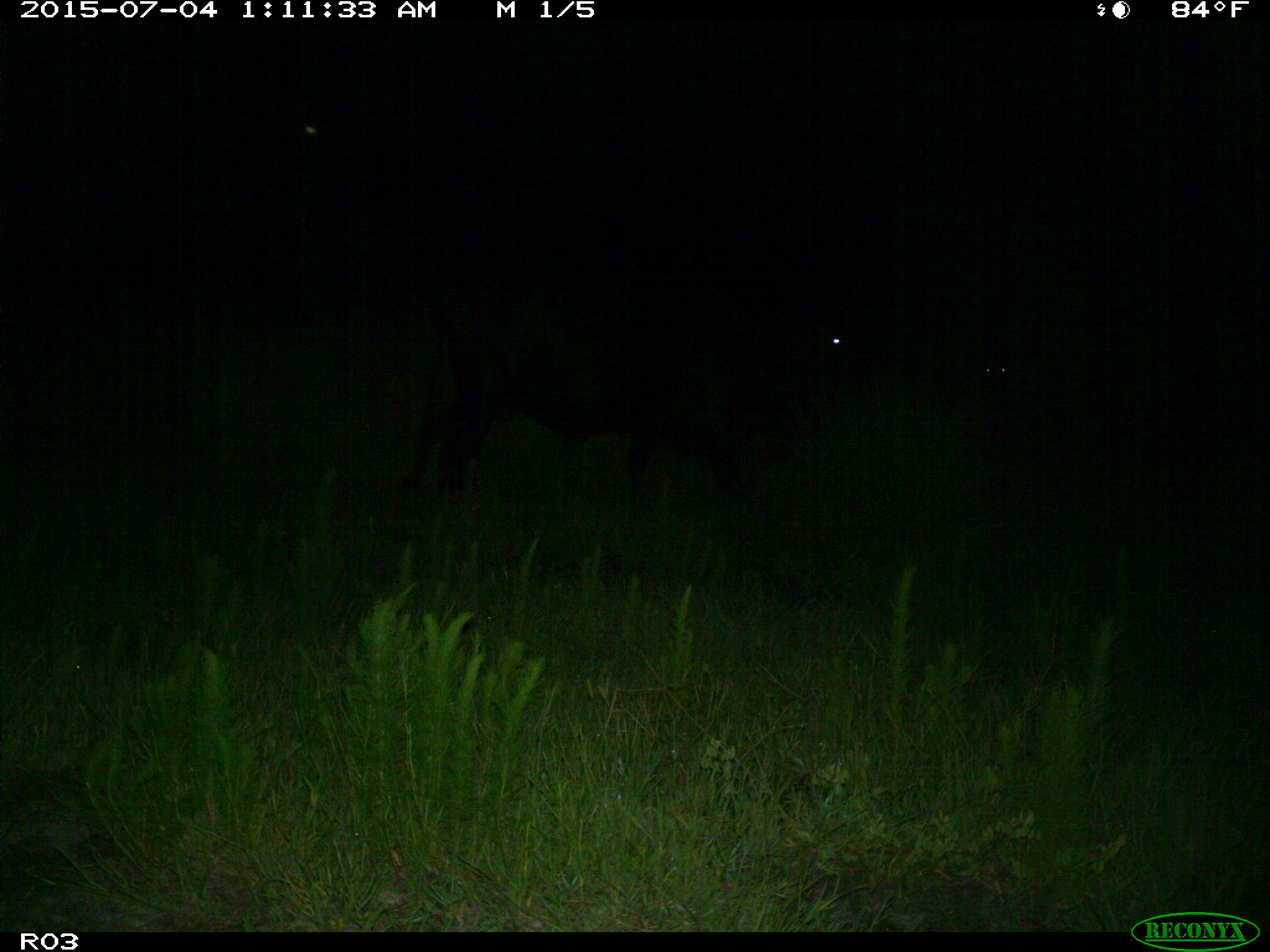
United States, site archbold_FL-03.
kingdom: Animalia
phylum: Chordata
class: Mammalia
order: Artiodactyla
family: Bovidae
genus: Bos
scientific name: Bos taurus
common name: domestic cow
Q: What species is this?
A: Bos taurus (domestic cow).